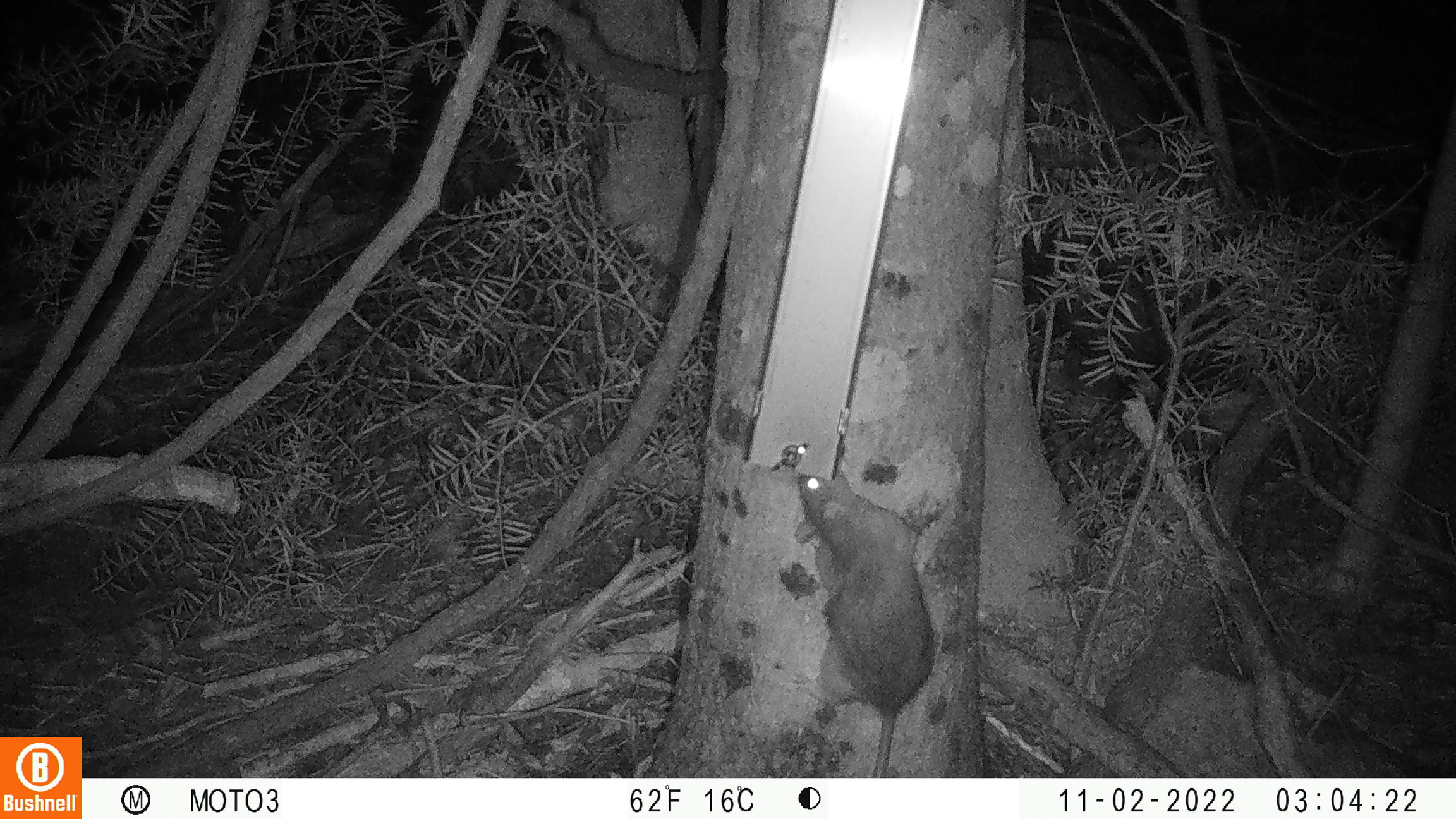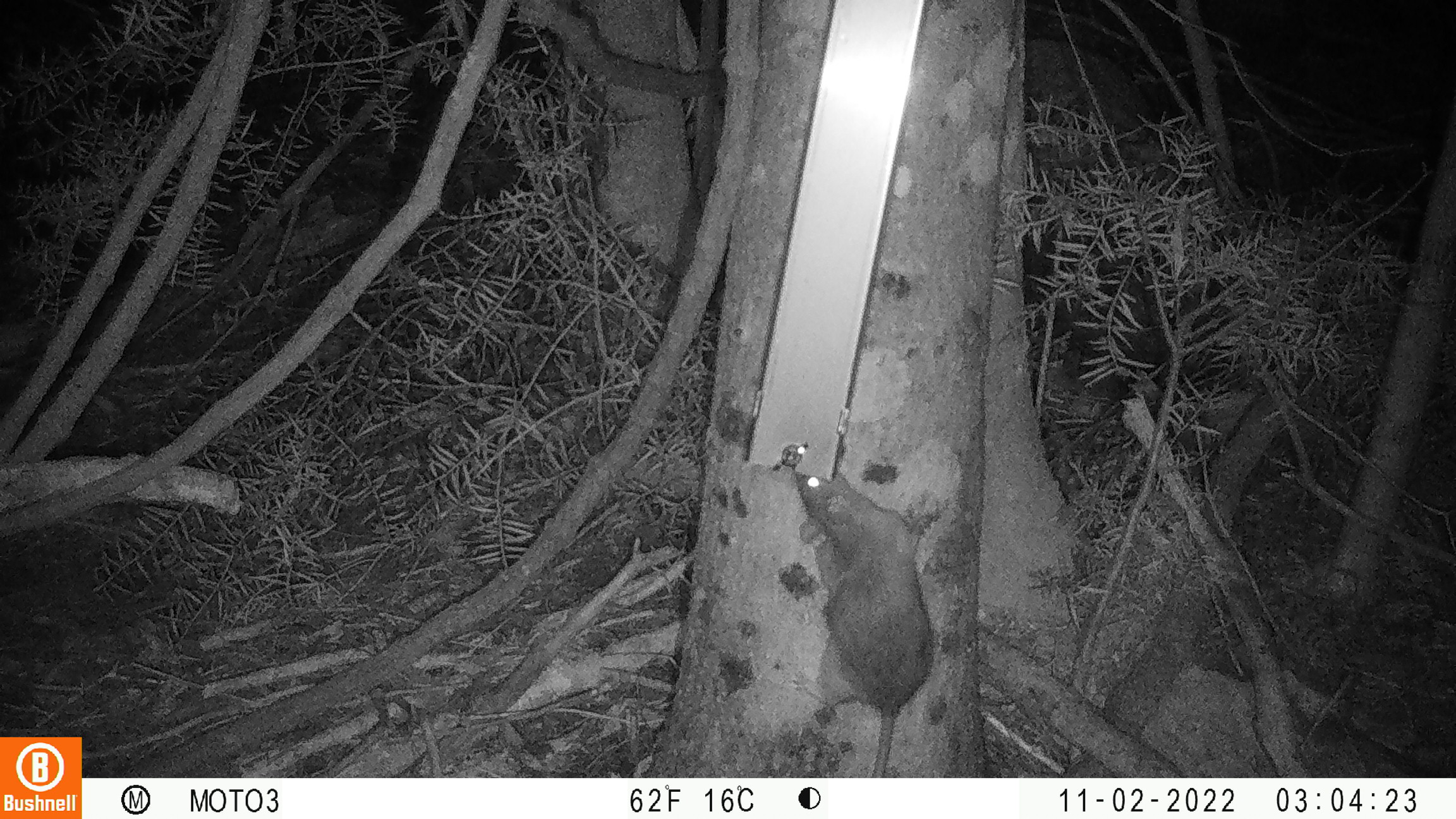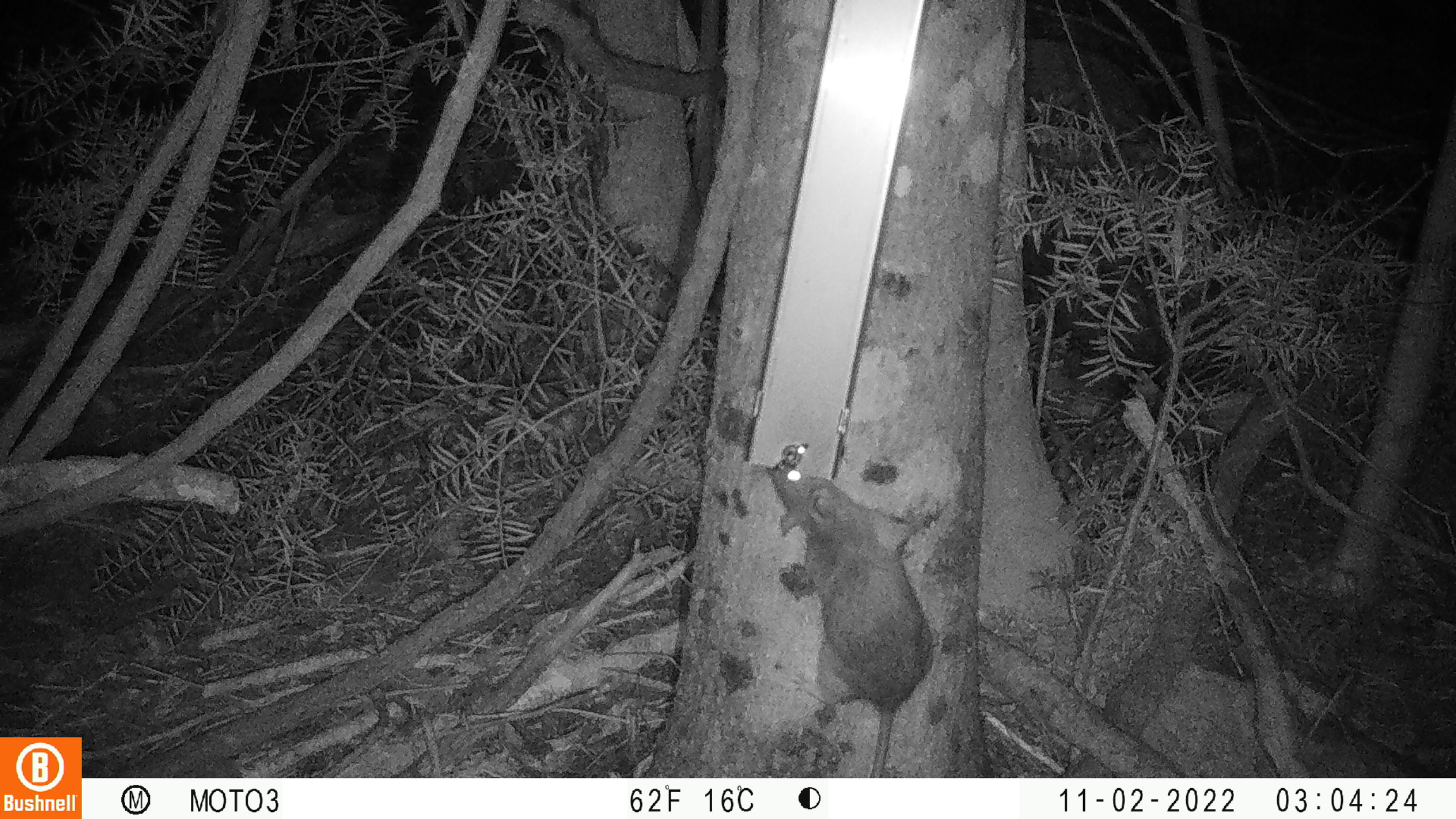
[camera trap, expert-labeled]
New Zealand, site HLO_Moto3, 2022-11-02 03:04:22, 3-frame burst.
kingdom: Animalia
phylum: Chordata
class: Mammalia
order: Rodentia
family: Muridae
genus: Rattus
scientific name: Rattus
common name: rat